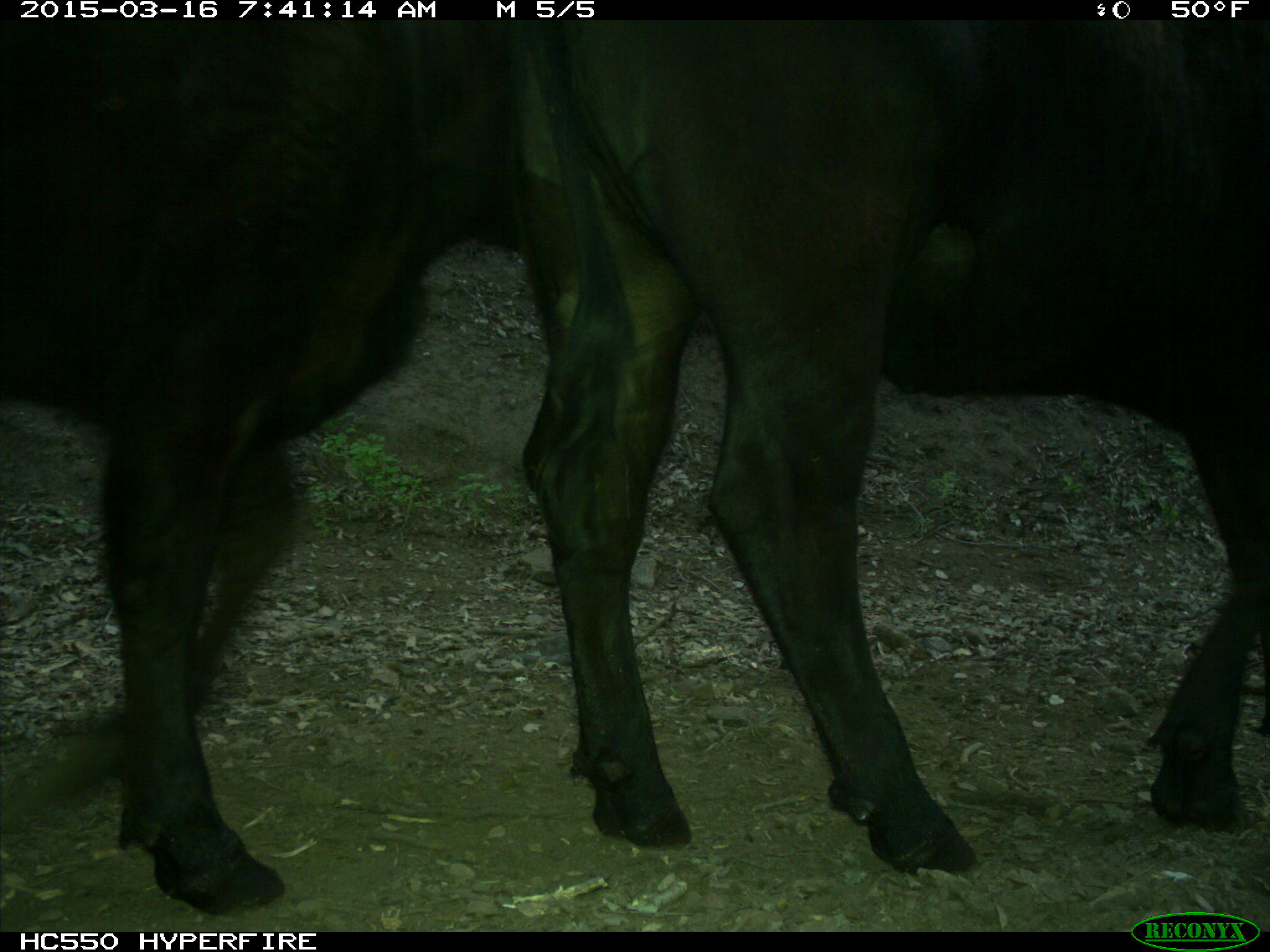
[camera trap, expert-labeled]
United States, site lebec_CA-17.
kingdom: Animalia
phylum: Chordata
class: Mammalia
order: Artiodactyla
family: Bovidae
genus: Bos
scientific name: Bos taurus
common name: domestic cow